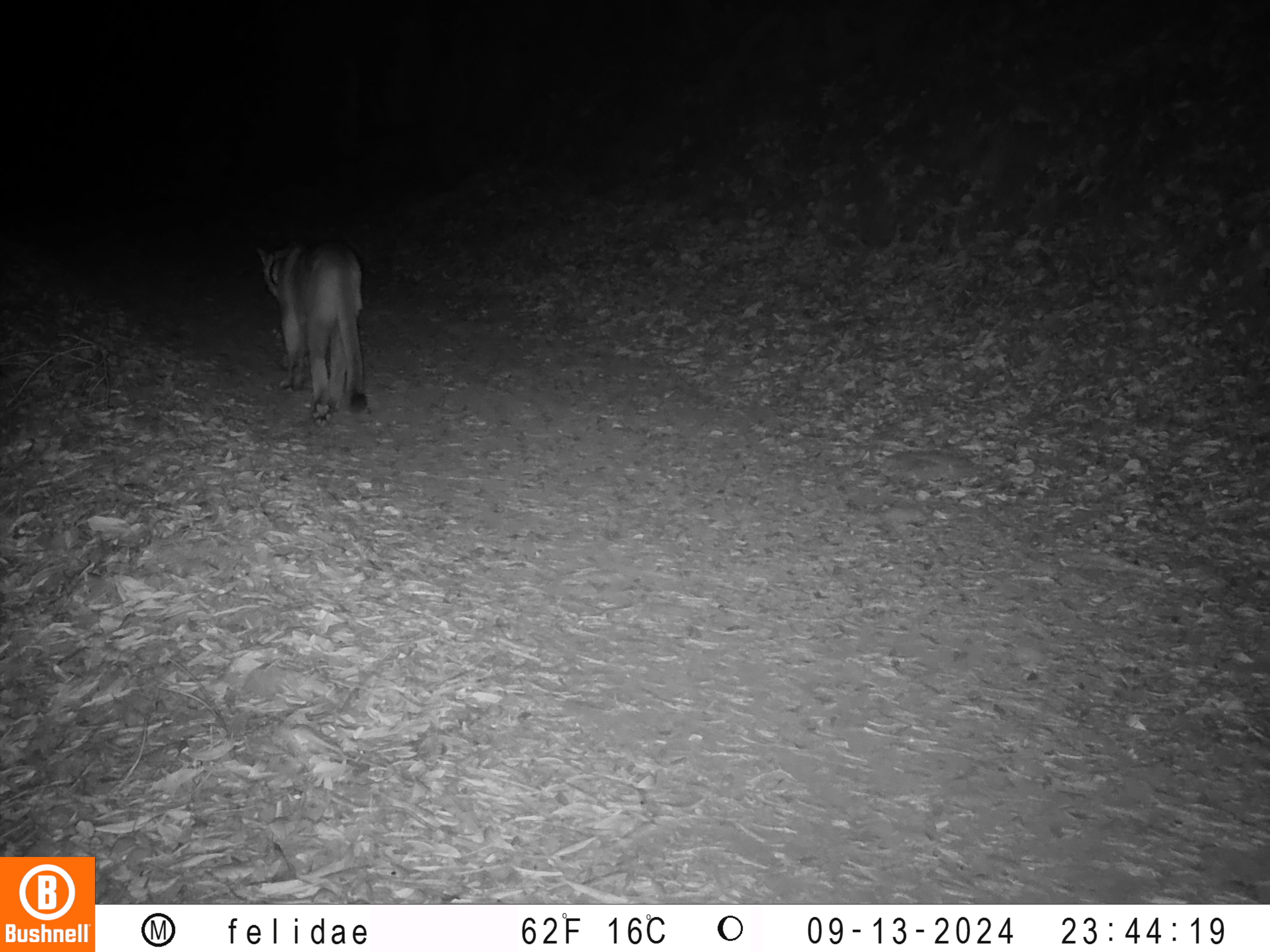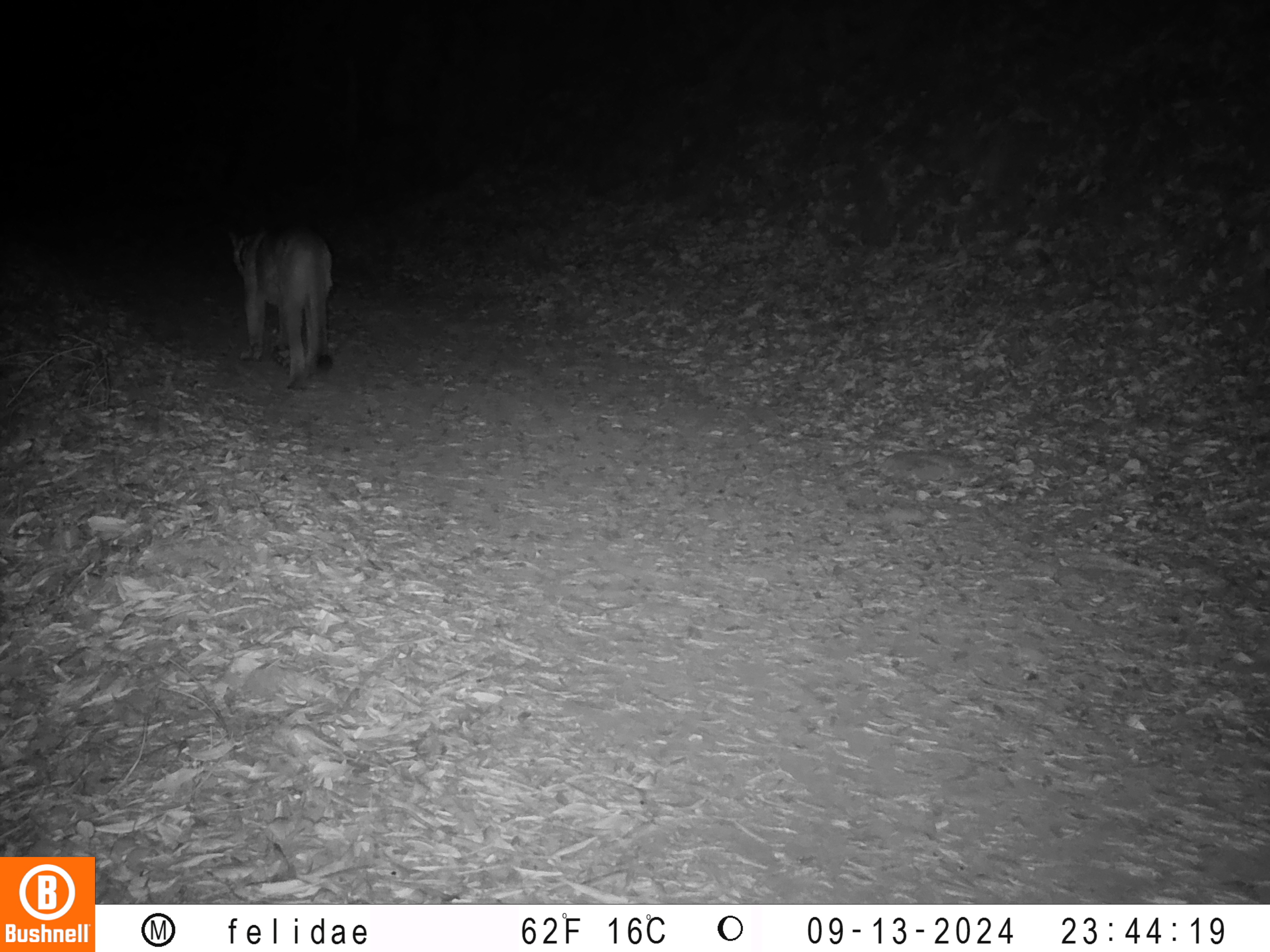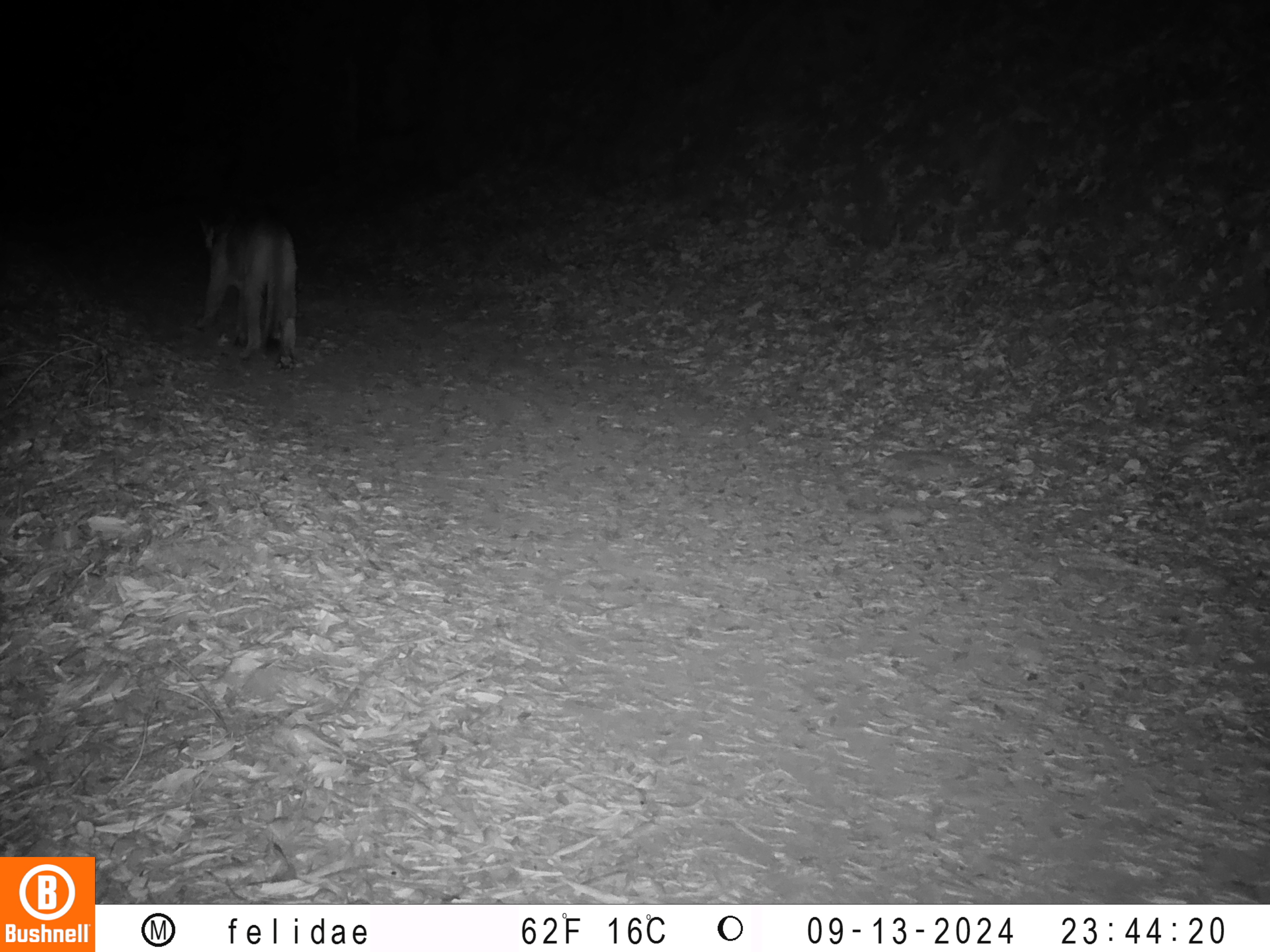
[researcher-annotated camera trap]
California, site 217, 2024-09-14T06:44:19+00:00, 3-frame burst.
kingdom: Animalia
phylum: Chordata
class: Mammalia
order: Carnivora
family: Felidae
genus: Puma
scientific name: Puma concolor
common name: puma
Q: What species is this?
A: Puma (Puma concolor).